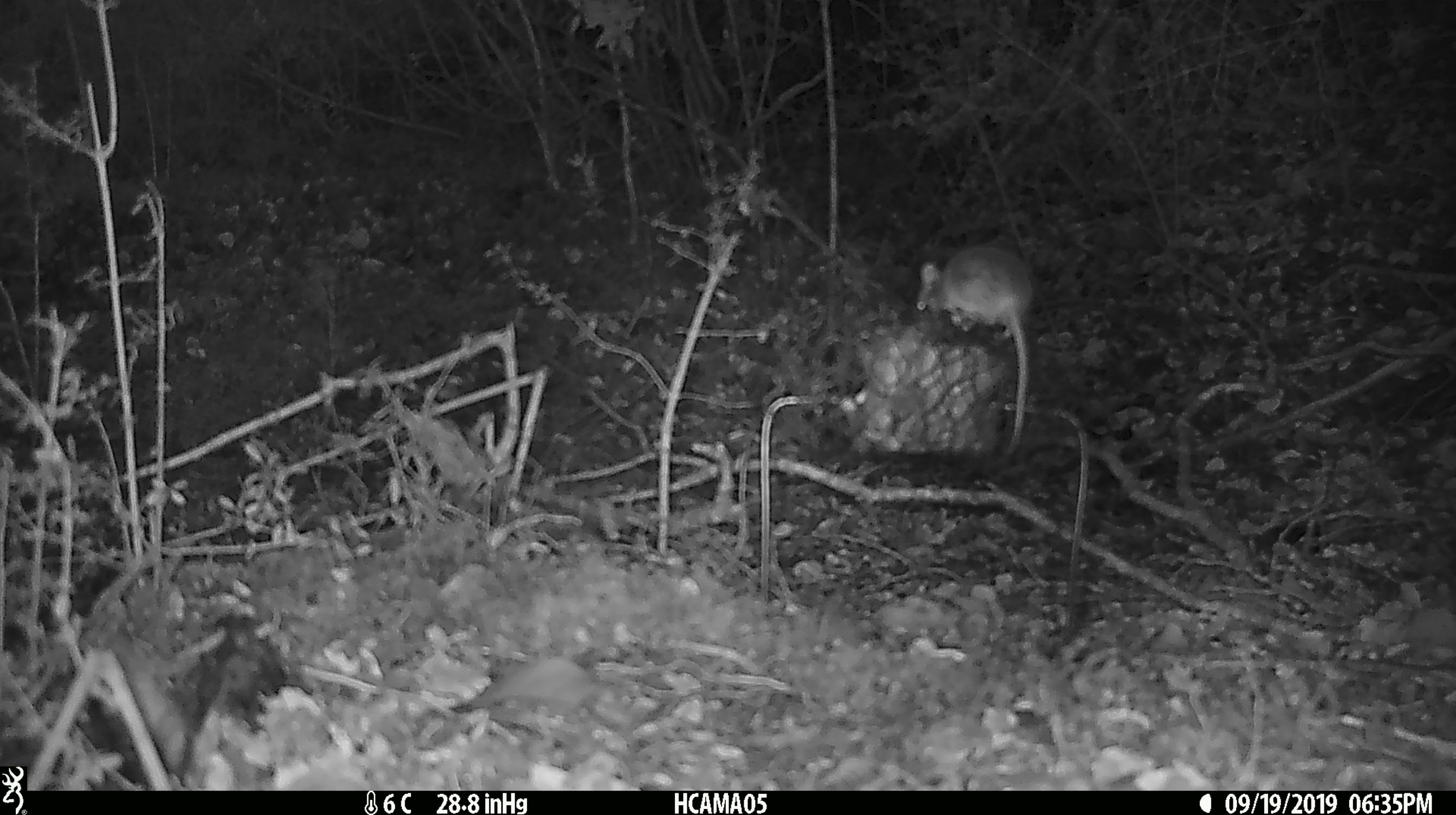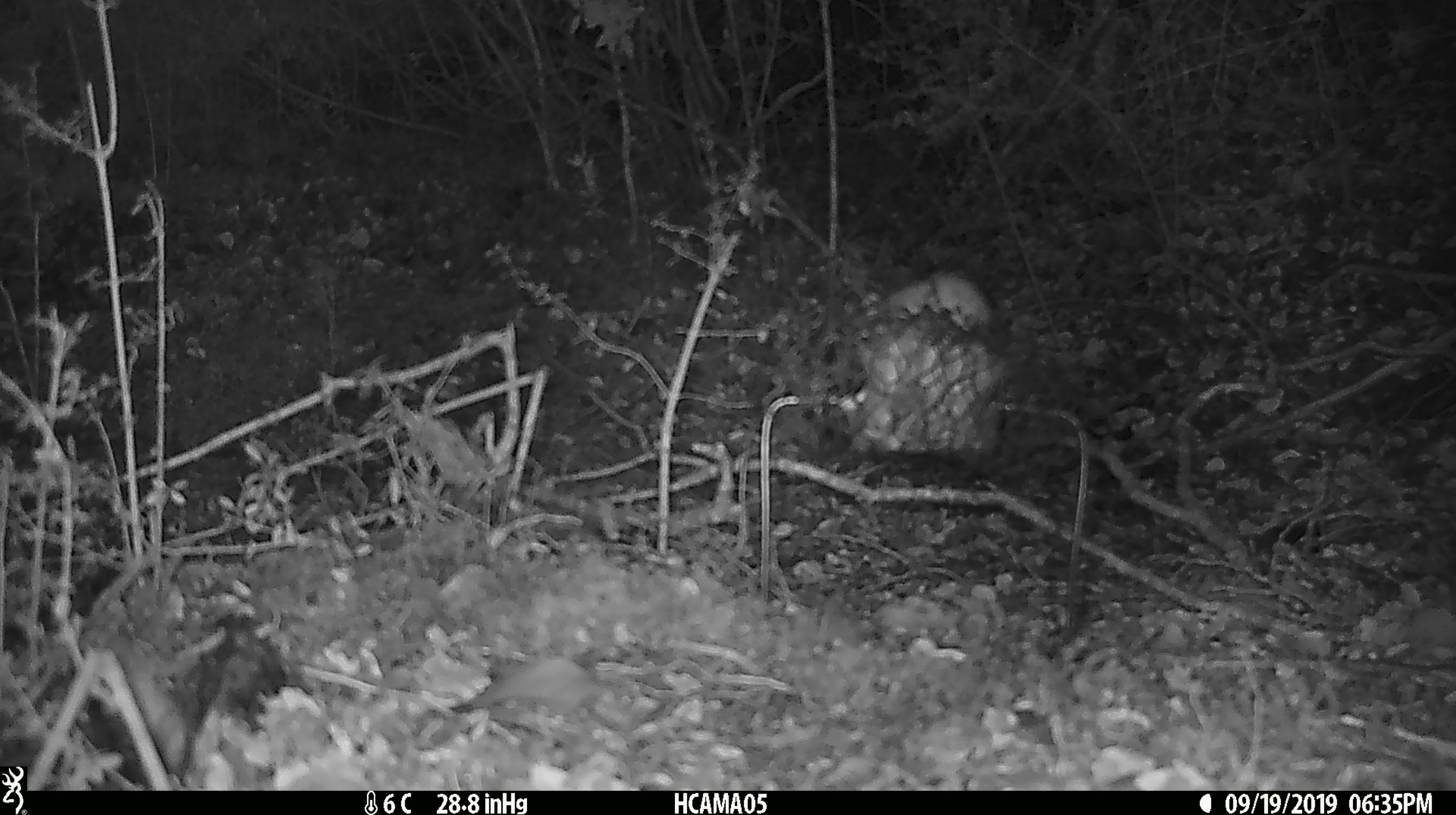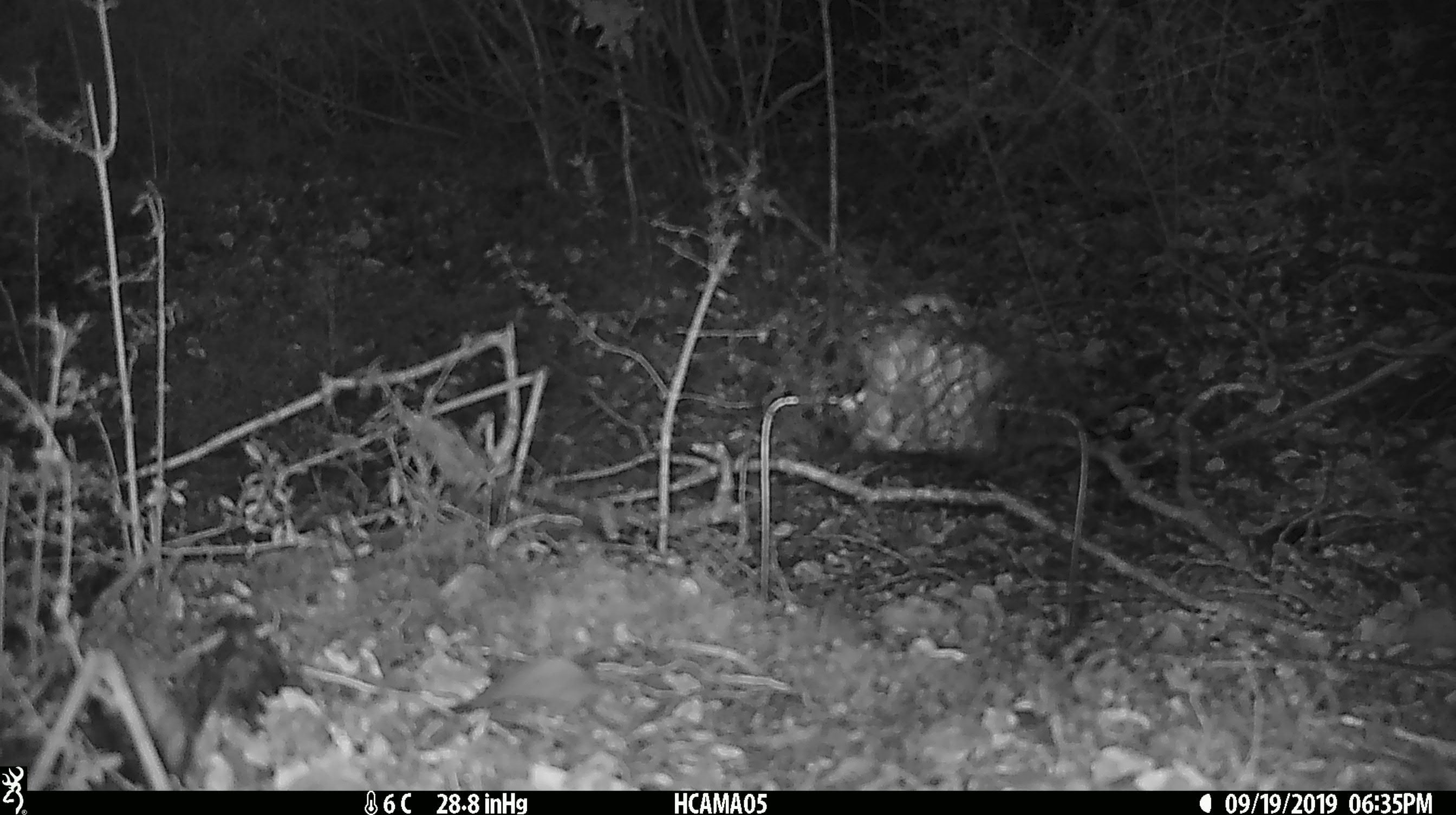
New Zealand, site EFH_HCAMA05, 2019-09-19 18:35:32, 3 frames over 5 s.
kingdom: Animalia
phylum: Chordata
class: Mammalia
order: Rodentia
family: Muridae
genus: Mus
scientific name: Mus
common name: mouse